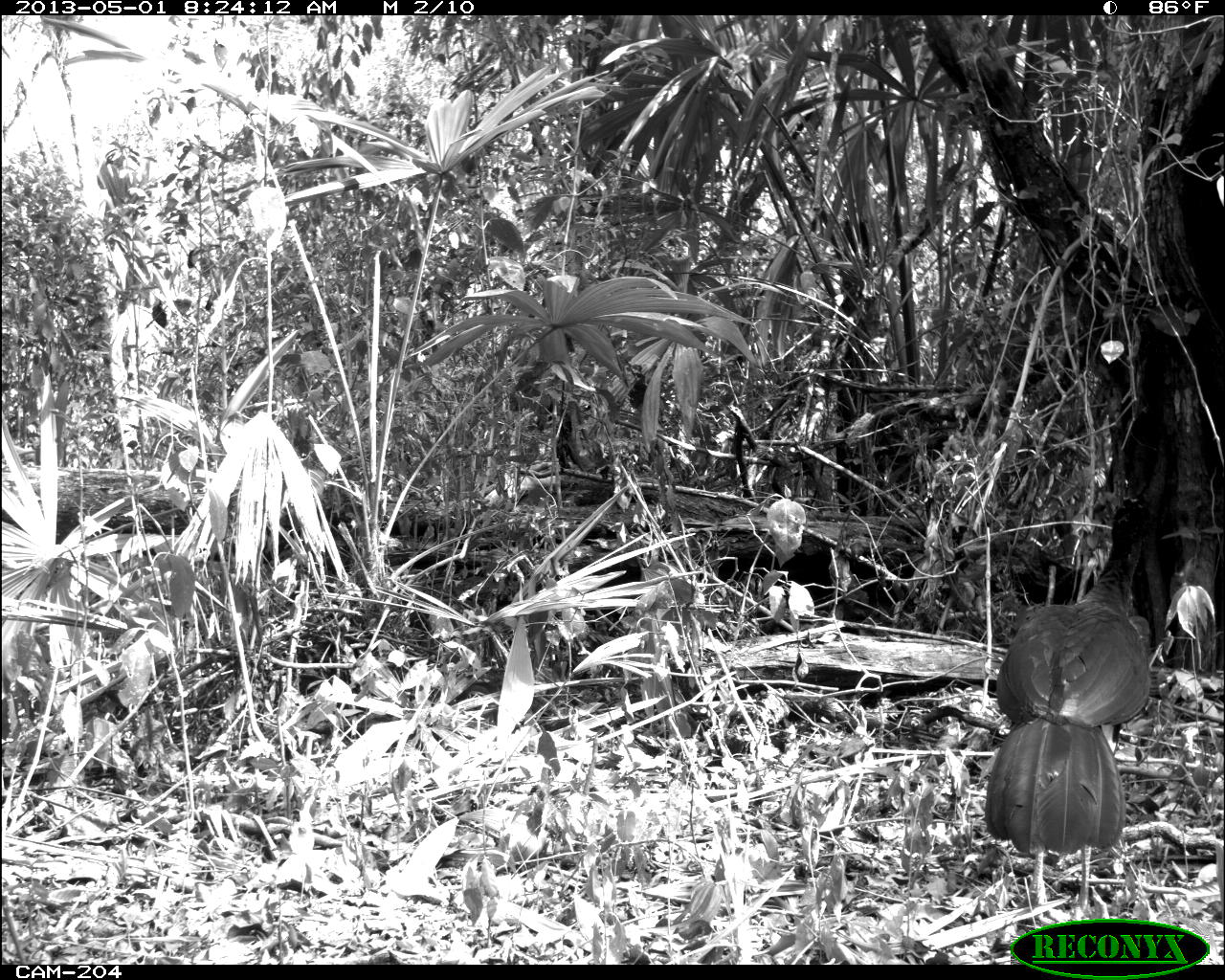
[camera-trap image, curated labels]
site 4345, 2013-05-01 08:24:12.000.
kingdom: Animalia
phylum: Chordata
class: Aves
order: Galliformes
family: Cracidae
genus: Crax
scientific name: Crax rubra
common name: great curassow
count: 1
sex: male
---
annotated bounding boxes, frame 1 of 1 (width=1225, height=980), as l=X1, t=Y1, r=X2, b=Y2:
crax rubra: l=978, t=495, r=1154, b=914